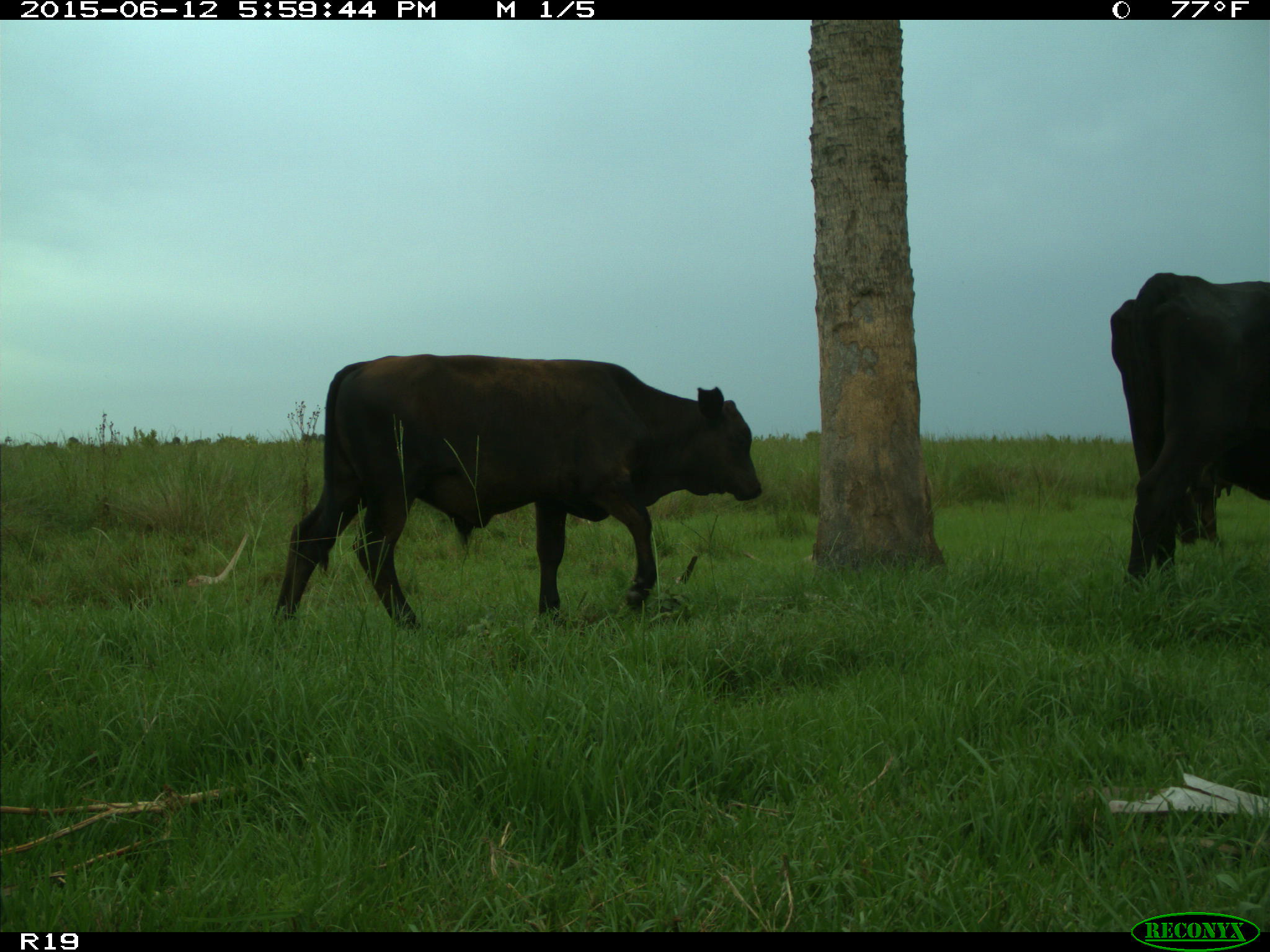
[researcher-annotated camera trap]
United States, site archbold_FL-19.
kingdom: Animalia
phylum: Chordata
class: Mammalia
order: Artiodactyla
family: Bovidae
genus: Bos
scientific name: Bos taurus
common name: domestic cow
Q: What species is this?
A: Bos taurus (domestic cow).